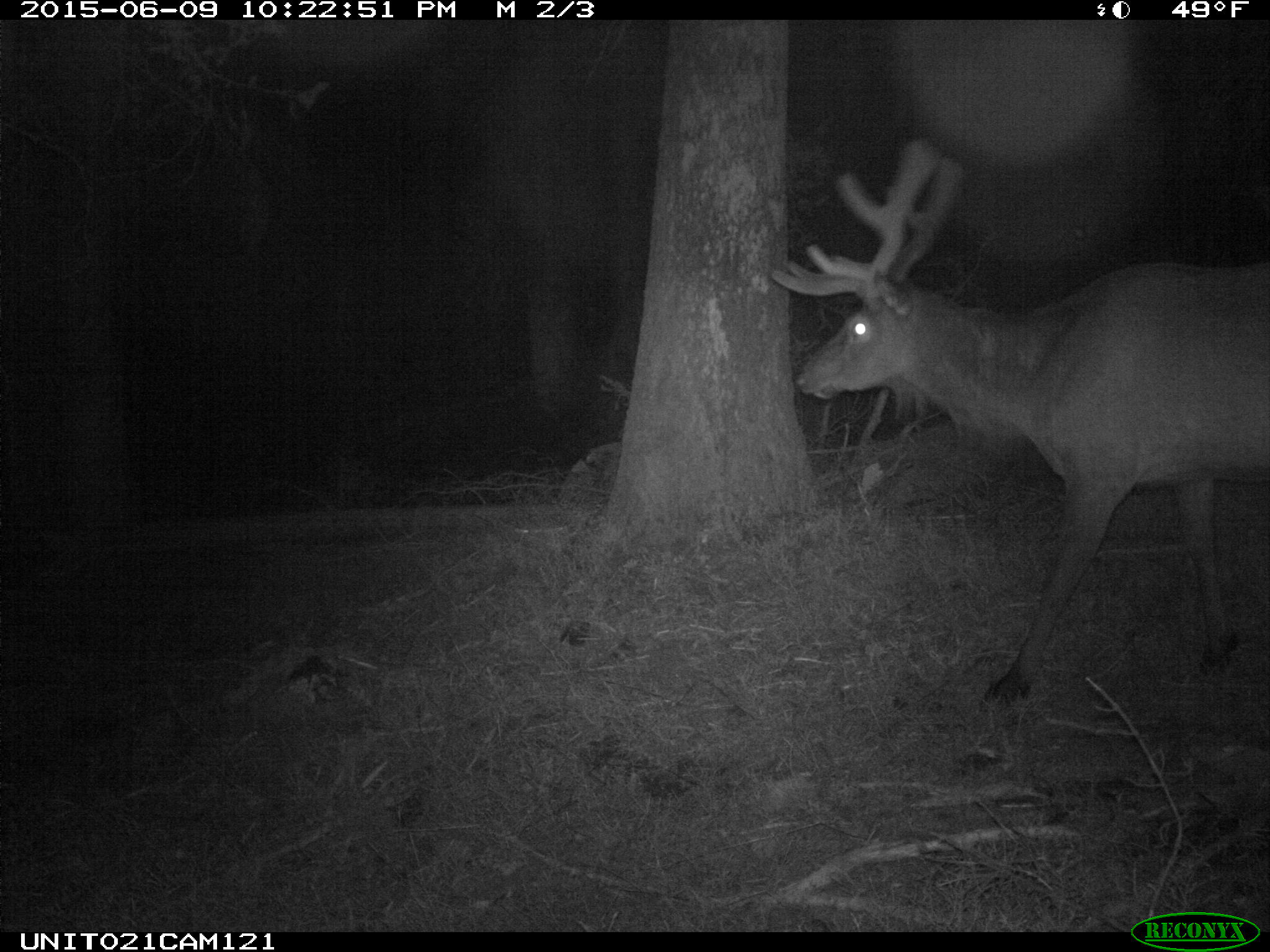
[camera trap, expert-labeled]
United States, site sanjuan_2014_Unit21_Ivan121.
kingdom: Animalia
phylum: Chordata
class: Mammalia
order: Artiodactyla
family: Cervidae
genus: Cervus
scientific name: Cervus elaphus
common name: red deer